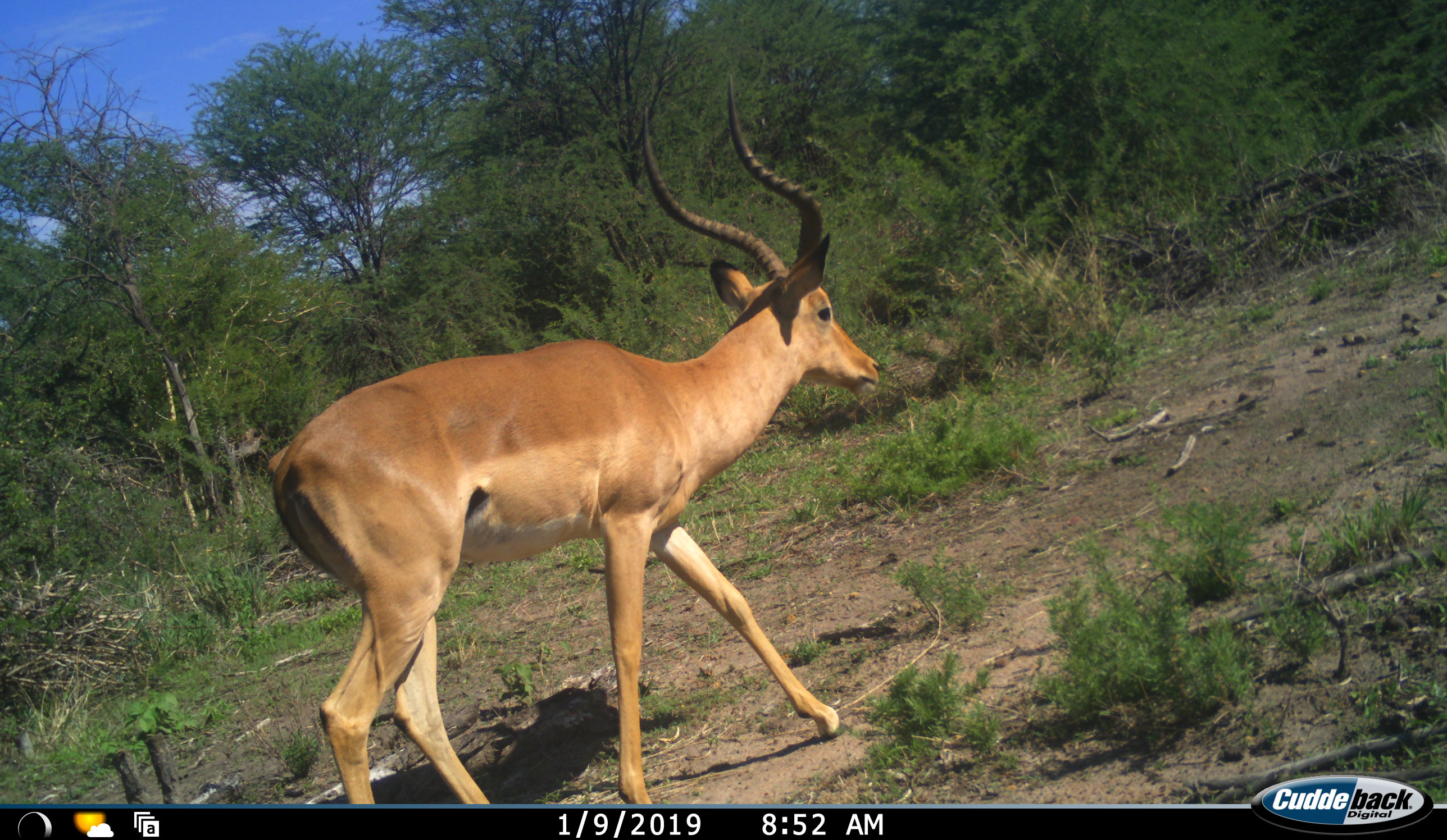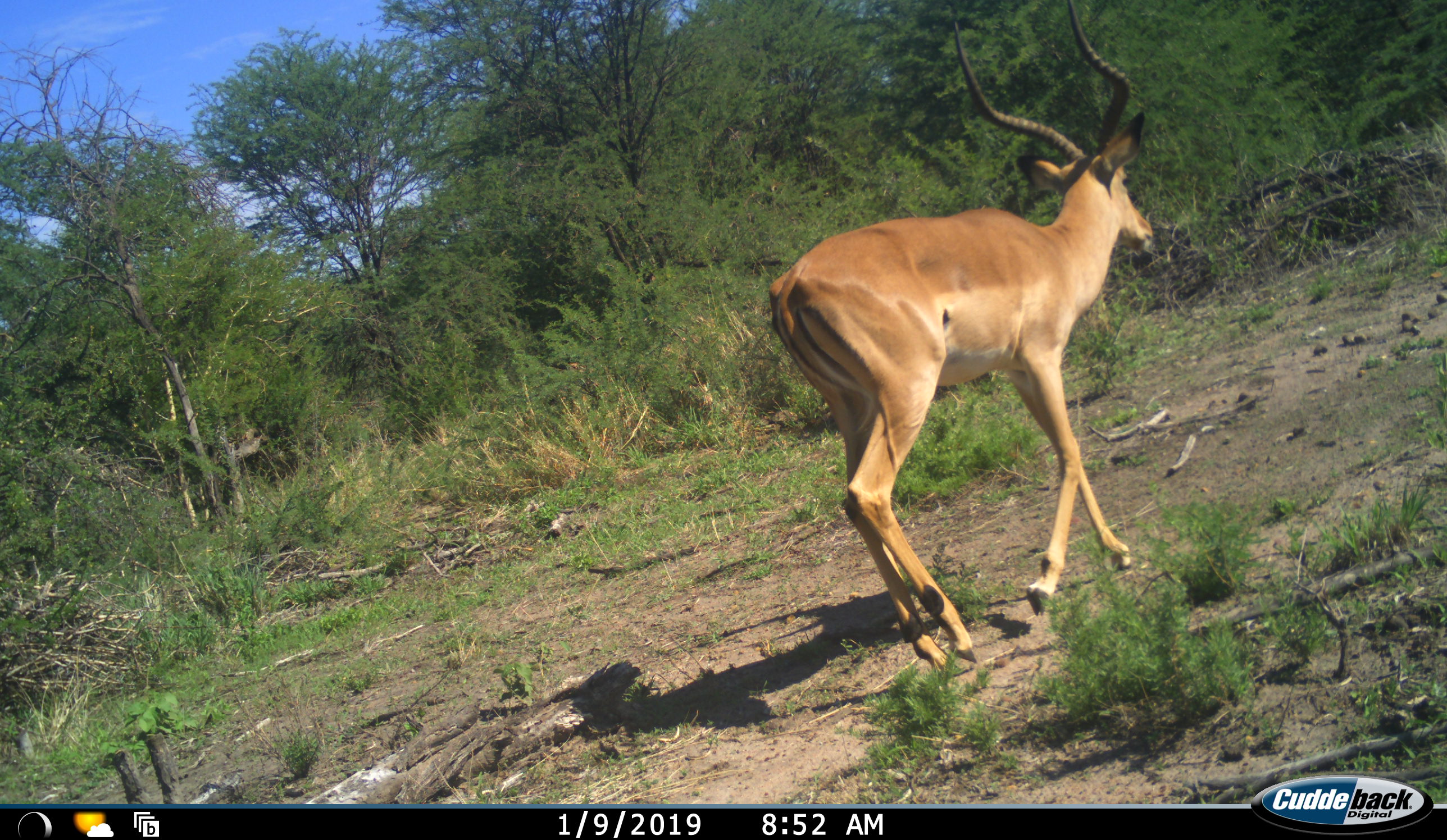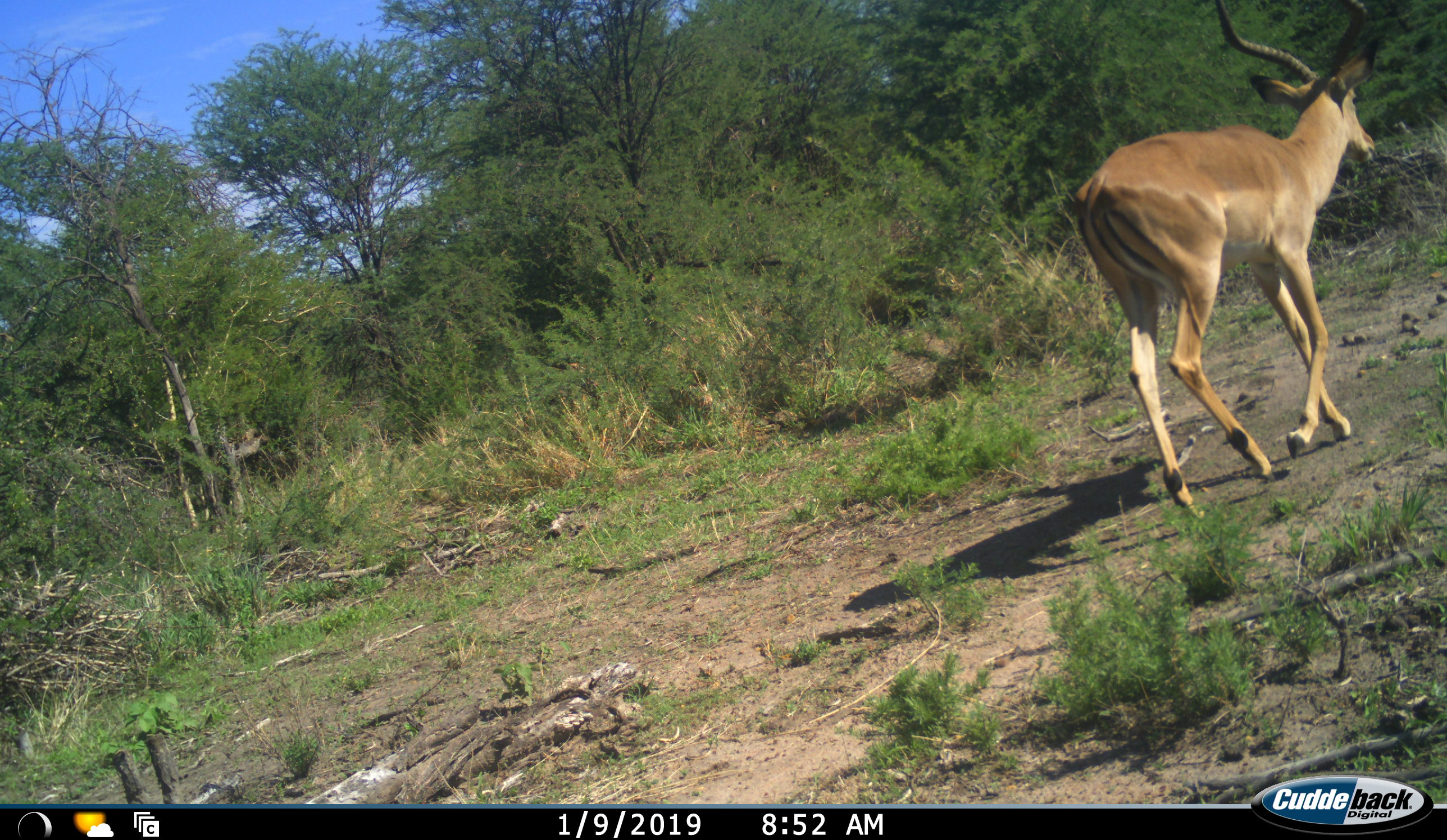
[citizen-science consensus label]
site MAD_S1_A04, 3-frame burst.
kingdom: Animalia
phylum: Chordata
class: Mammalia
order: Artiodactyla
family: Bovidae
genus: Aepyceros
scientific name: Aepyceros melampus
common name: impala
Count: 1.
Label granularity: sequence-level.